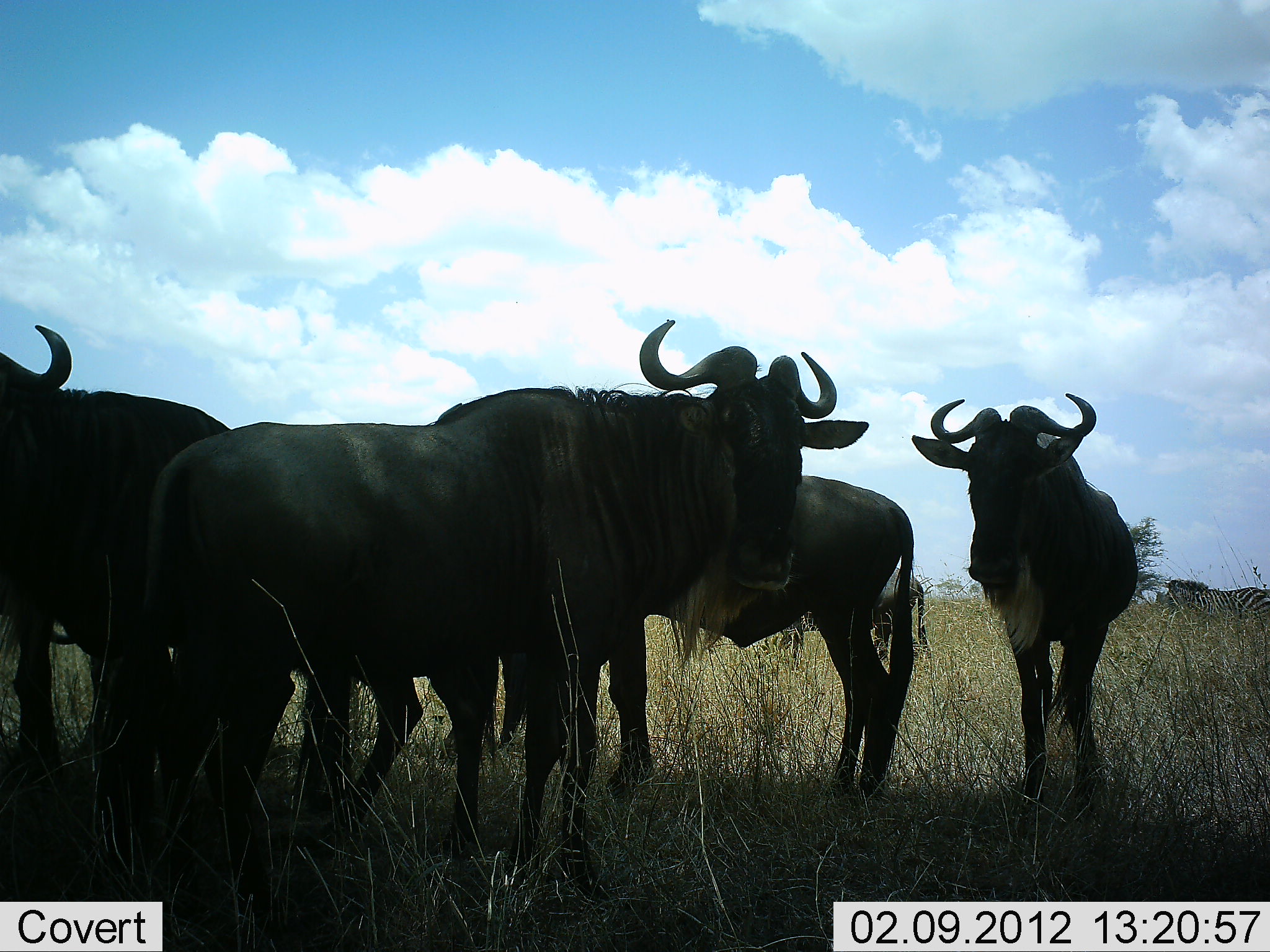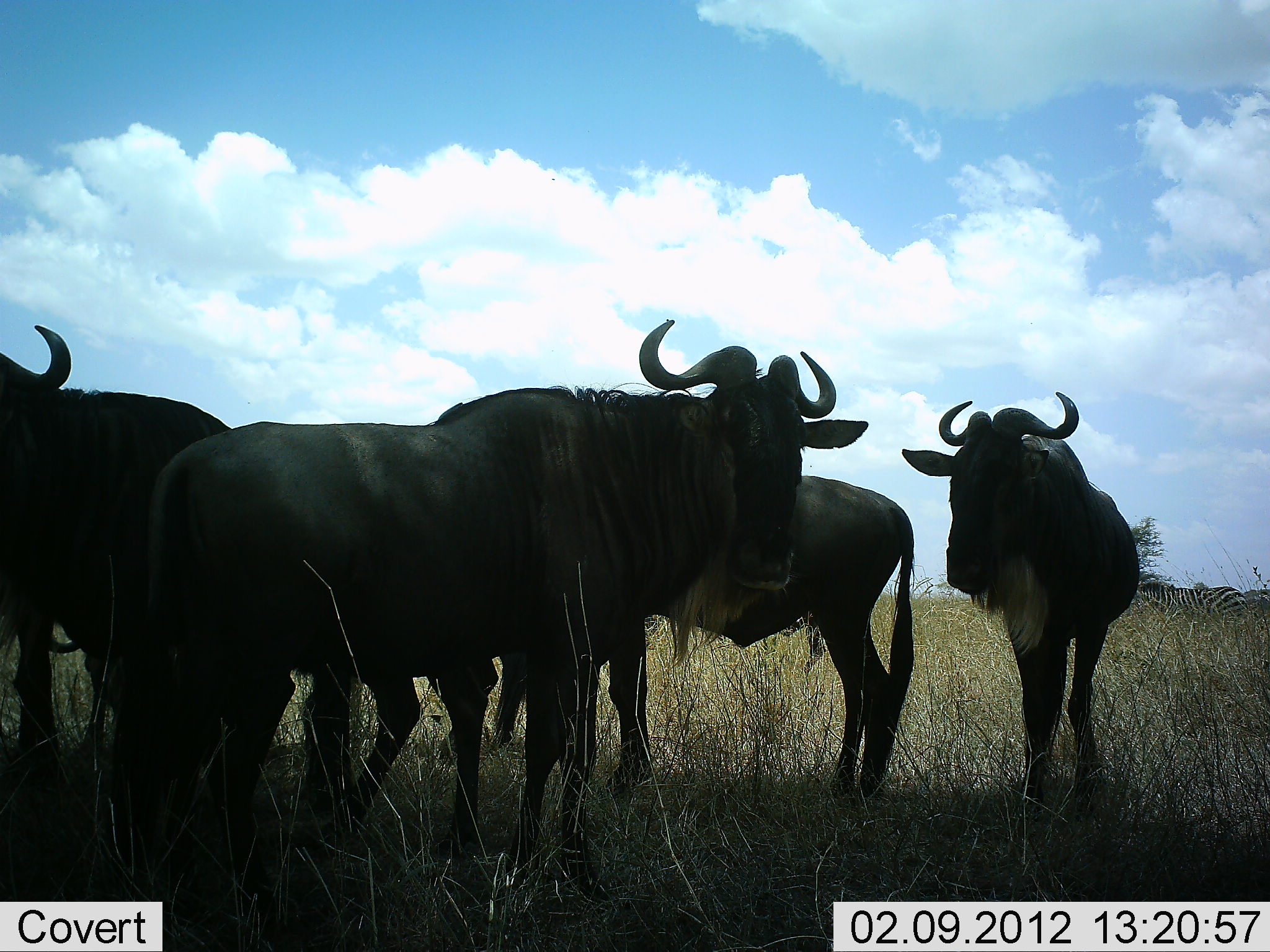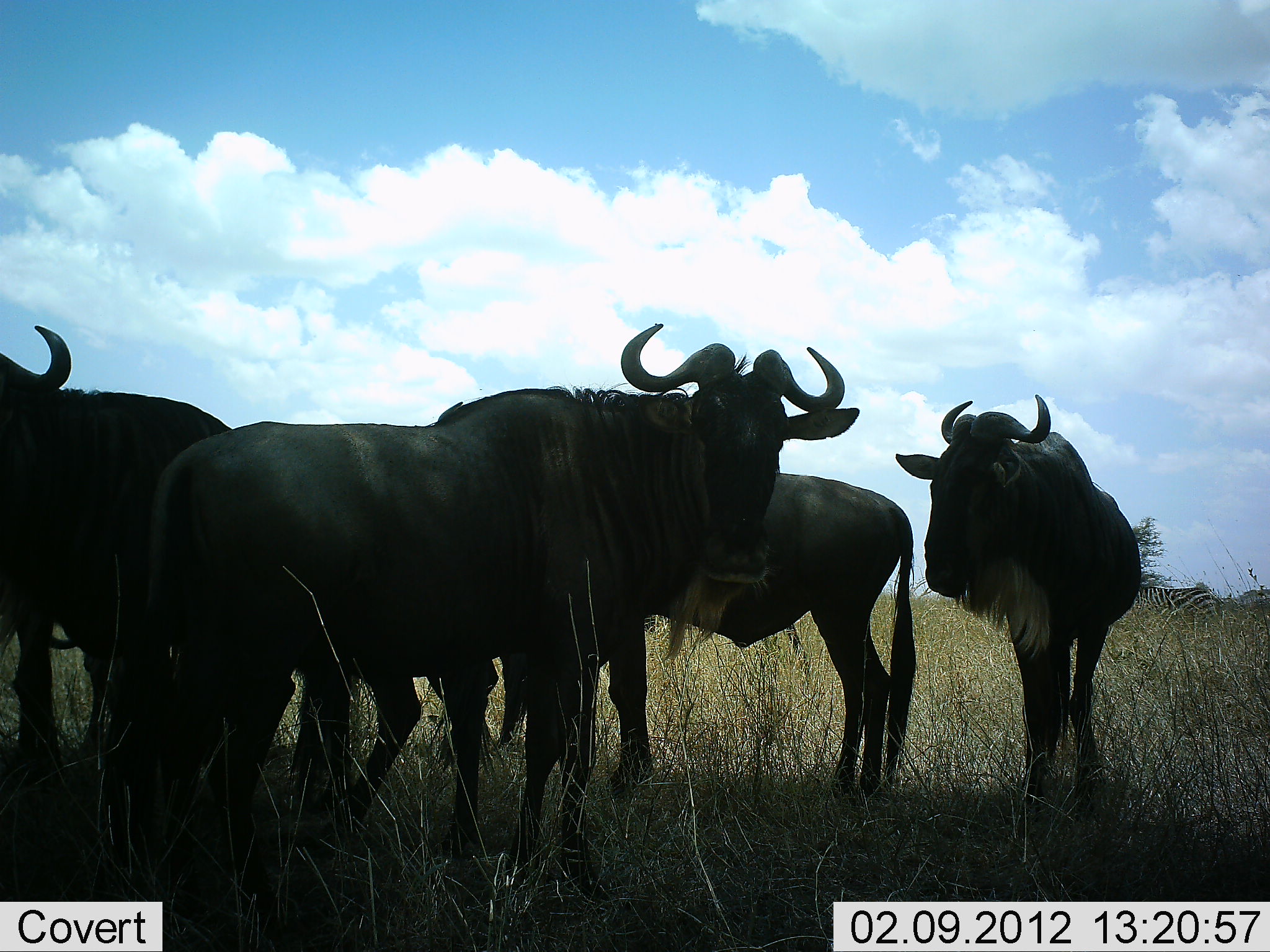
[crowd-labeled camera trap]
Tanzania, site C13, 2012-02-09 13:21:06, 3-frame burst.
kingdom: Animalia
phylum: Chordata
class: Mammalia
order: Artiodactyla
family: Bovidae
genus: Connochaetes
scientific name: Connochaetes taurinus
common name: blue wildebeest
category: wildebeest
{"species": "wildebeest (blue wildebeest) (Connochaetes taurinus)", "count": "4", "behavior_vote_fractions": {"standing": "94%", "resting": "3%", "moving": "15%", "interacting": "6%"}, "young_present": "0%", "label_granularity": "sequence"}